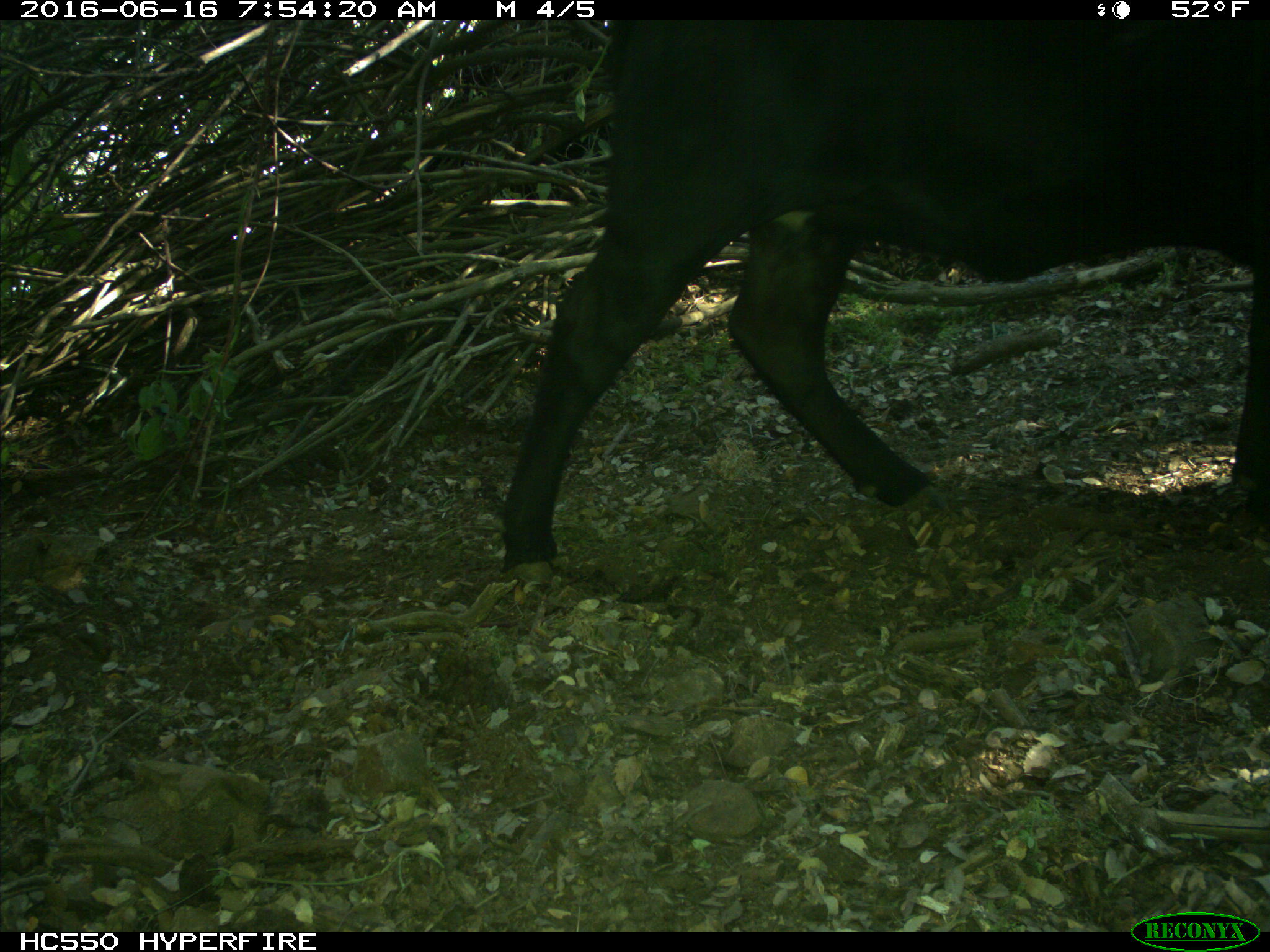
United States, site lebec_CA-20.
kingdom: Animalia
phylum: Chordata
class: Mammalia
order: Artiodactyla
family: Bovidae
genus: Bos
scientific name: Bos taurus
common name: domestic cow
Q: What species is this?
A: Bos taurus (domestic cow).